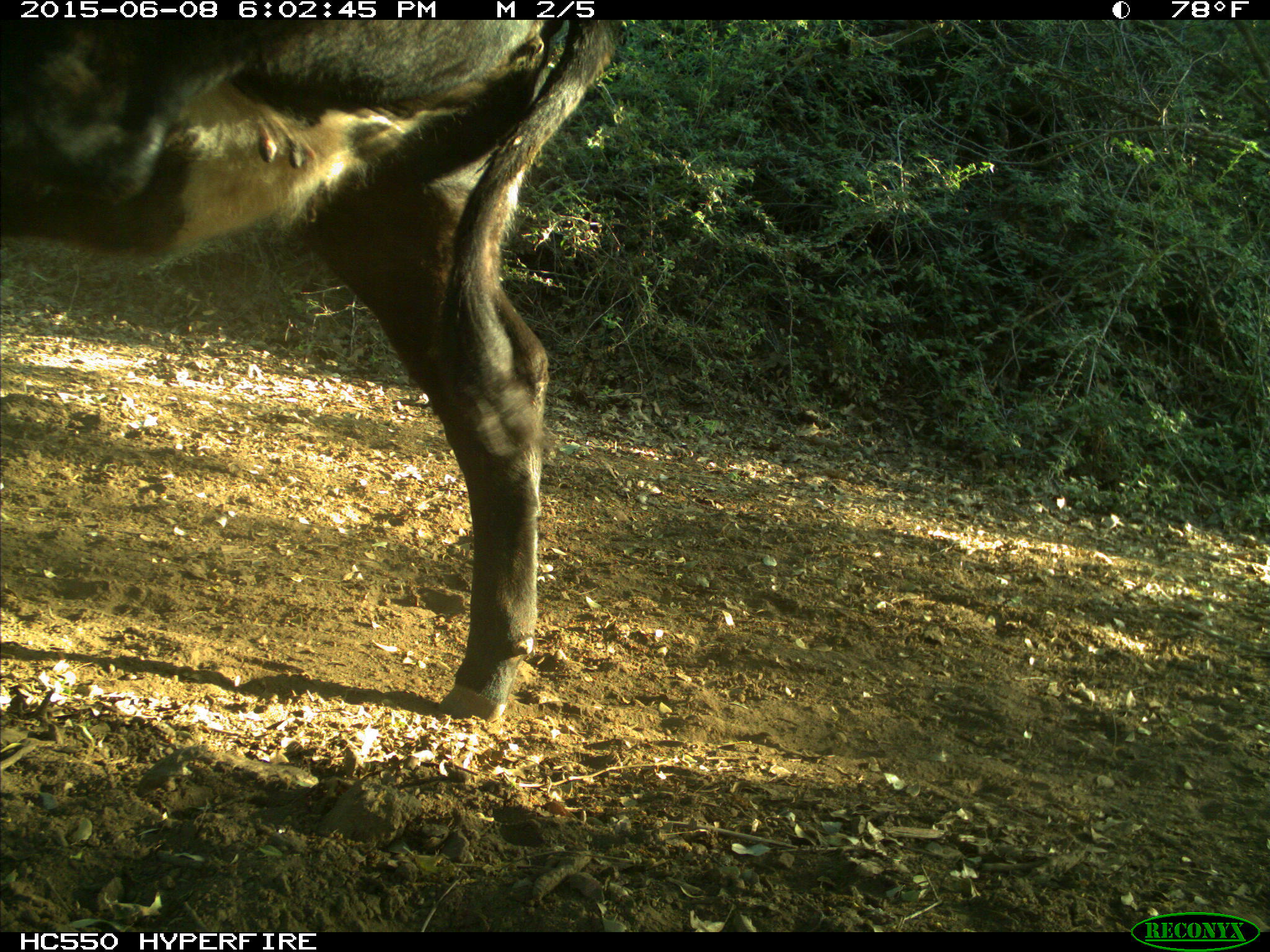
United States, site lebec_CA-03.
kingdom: Animalia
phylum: Chordata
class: Mammalia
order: Artiodactyla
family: Bovidae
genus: Bos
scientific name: Bos taurus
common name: domestic cow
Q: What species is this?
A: Bos taurus (domestic cow).